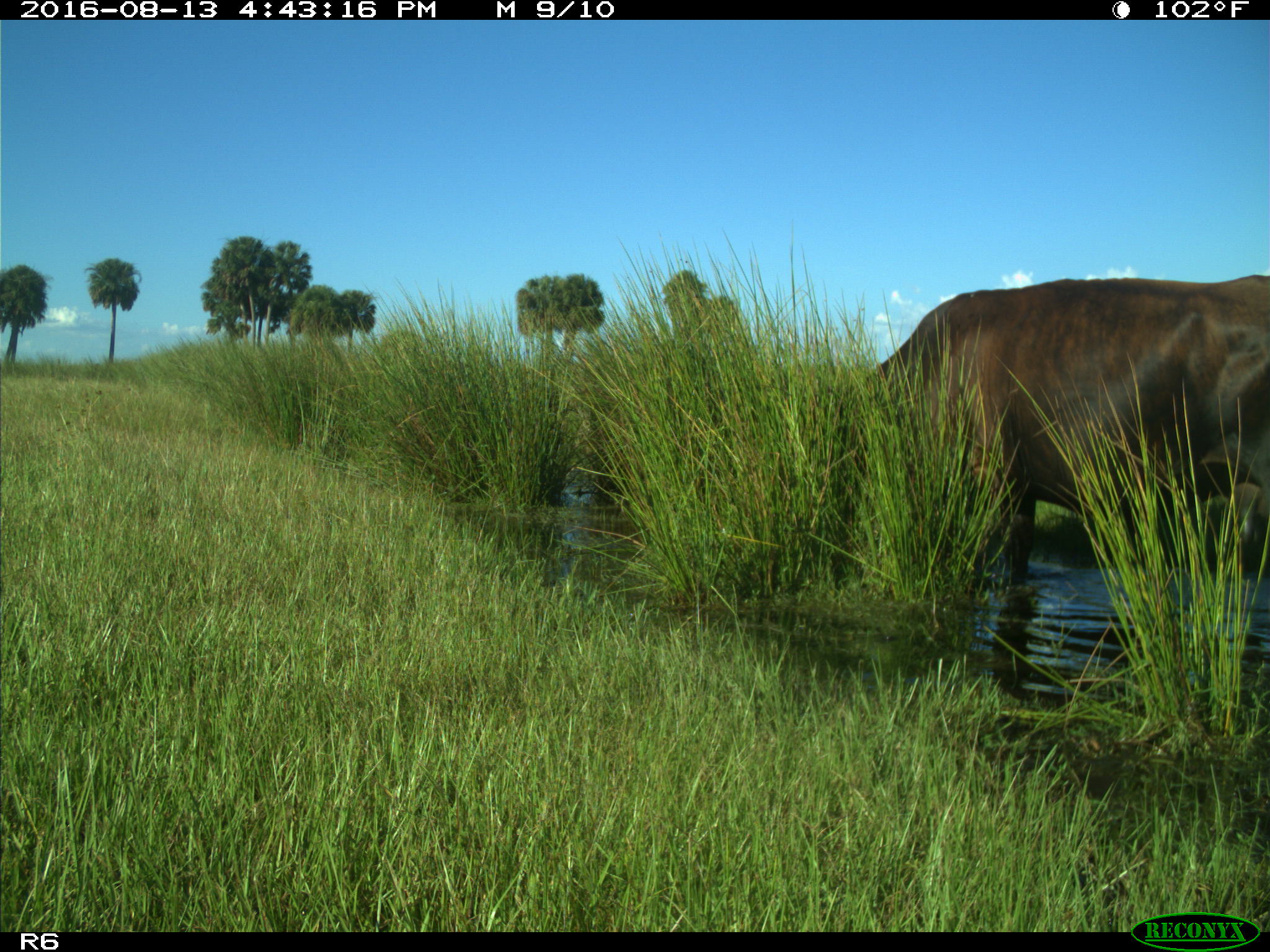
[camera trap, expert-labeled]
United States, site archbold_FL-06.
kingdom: Animalia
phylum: Chordata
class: Mammalia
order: Artiodactyla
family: Bovidae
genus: Bos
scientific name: Bos taurus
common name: domestic cow